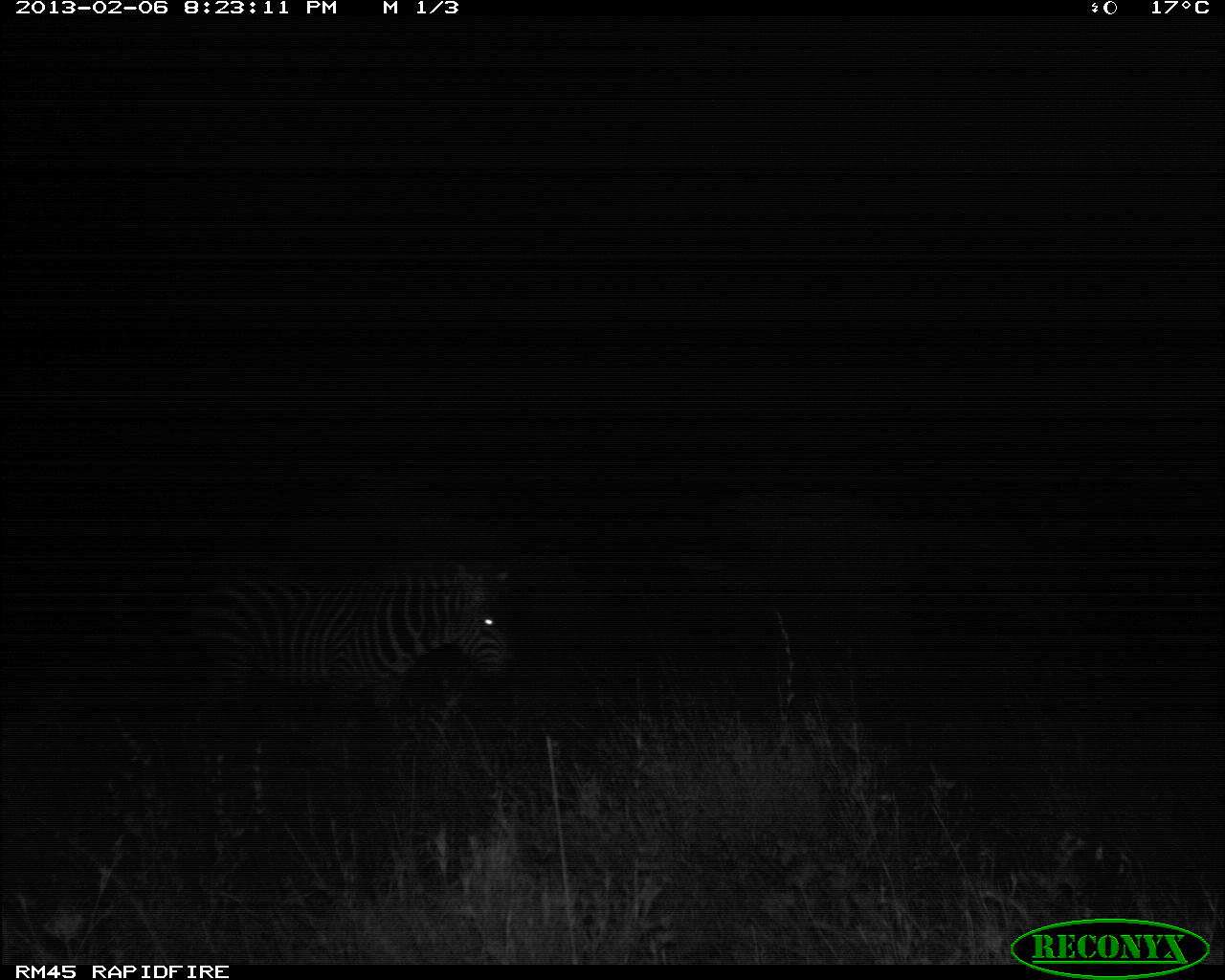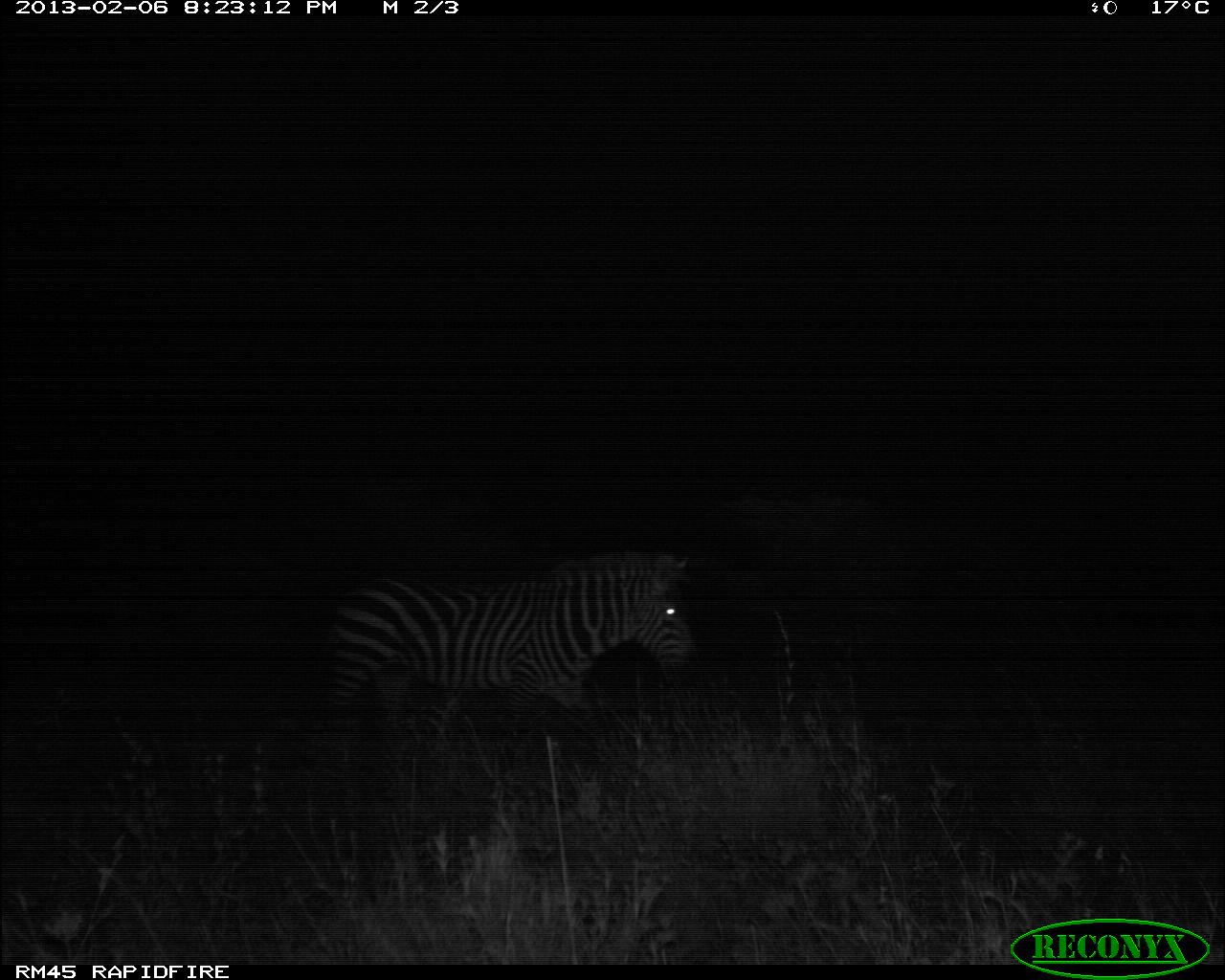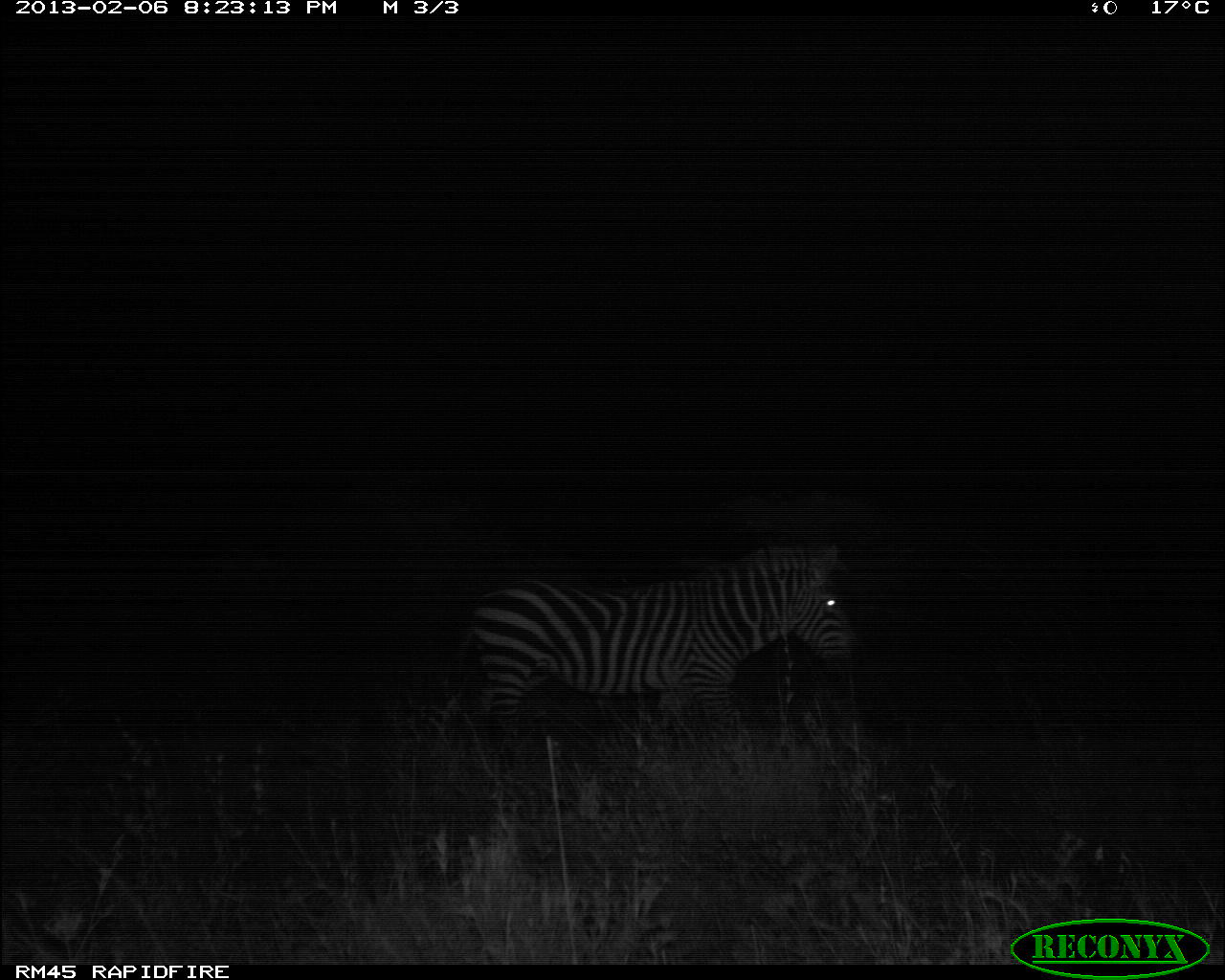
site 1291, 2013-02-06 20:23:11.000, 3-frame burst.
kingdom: Animalia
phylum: Chordata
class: Mammalia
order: Perissodactyla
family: Equidae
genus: Equus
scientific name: Equus quagga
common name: plains zebra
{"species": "Equus quagga (plains zebra)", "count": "1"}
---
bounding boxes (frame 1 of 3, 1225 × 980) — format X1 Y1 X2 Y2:
equus quagga: 189 558 516 730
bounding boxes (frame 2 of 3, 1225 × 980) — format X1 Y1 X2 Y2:
equus quagga: 330 552 694 717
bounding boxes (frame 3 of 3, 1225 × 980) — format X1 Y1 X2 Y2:
equus quagga: 462 539 869 757